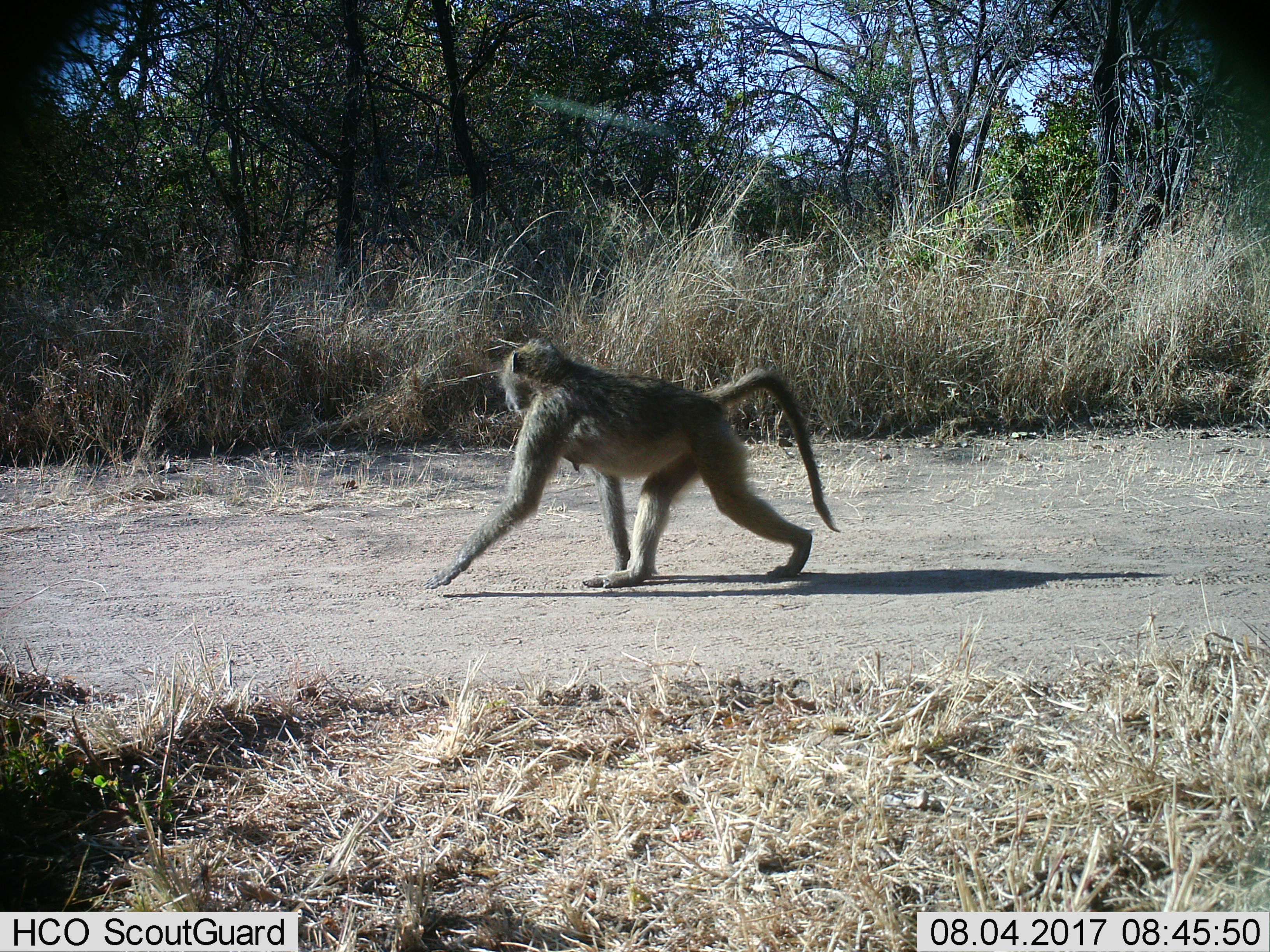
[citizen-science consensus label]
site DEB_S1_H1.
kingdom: Animalia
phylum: Chordata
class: Mammalia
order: Primates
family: Cercopithecidae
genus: Papio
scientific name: Papio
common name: baboon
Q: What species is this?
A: Baboon (Papio).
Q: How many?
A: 1.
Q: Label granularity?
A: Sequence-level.